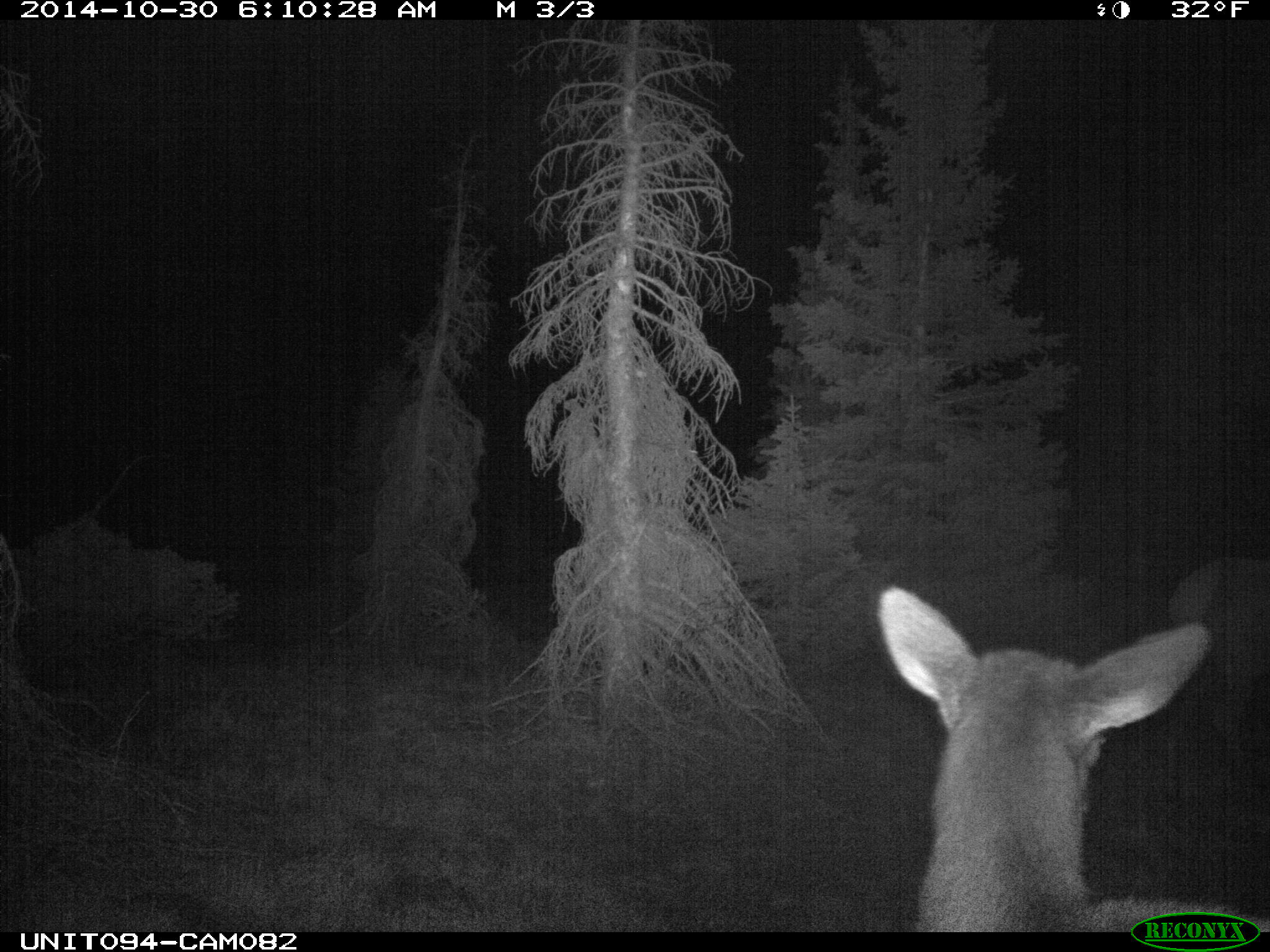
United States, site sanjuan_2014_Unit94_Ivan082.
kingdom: Animalia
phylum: Chordata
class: Mammalia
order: Artiodactyla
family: Cervidae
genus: Cervus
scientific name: Cervus elaphus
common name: red deer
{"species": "Cervus elaphus (red deer)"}